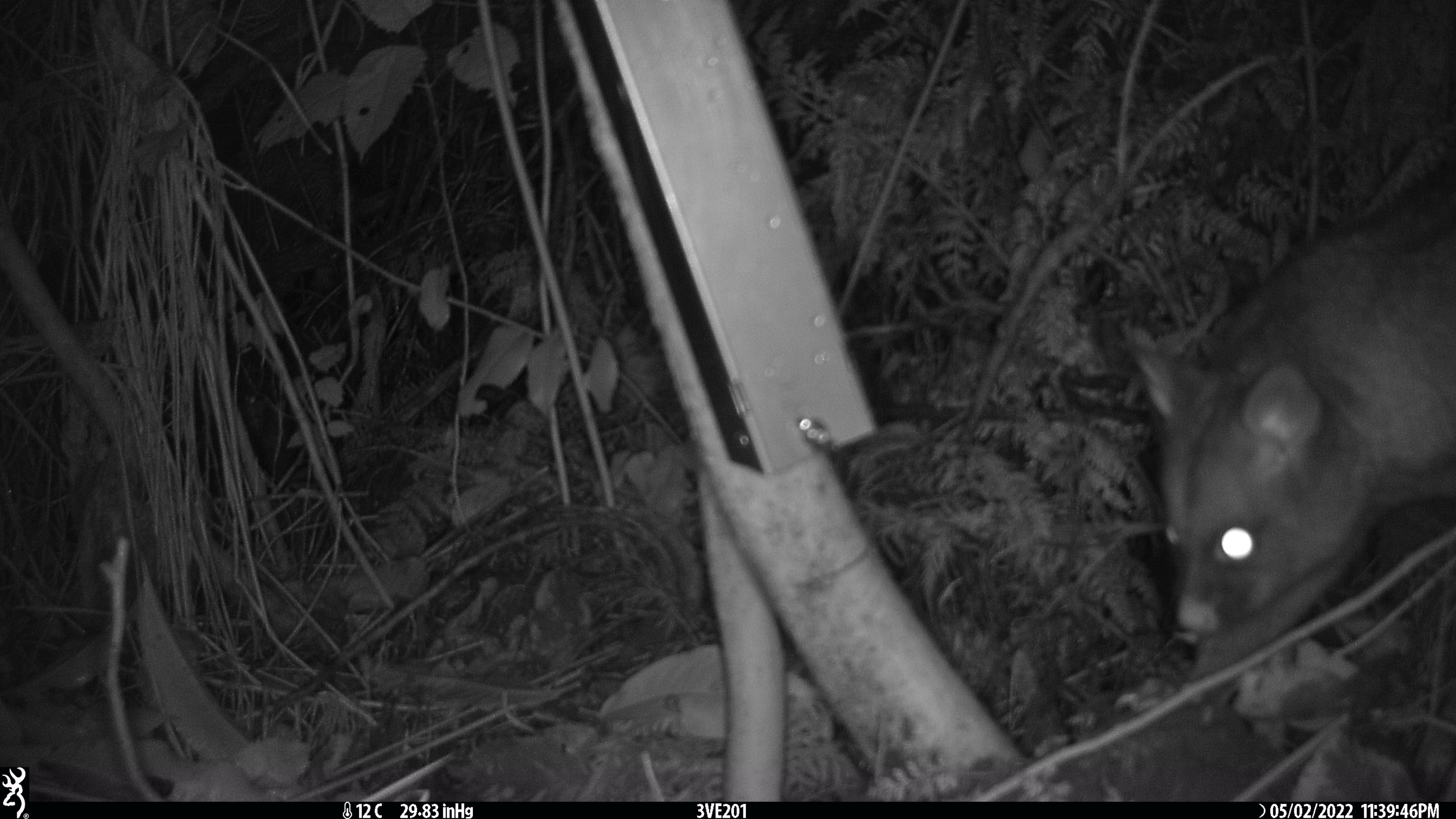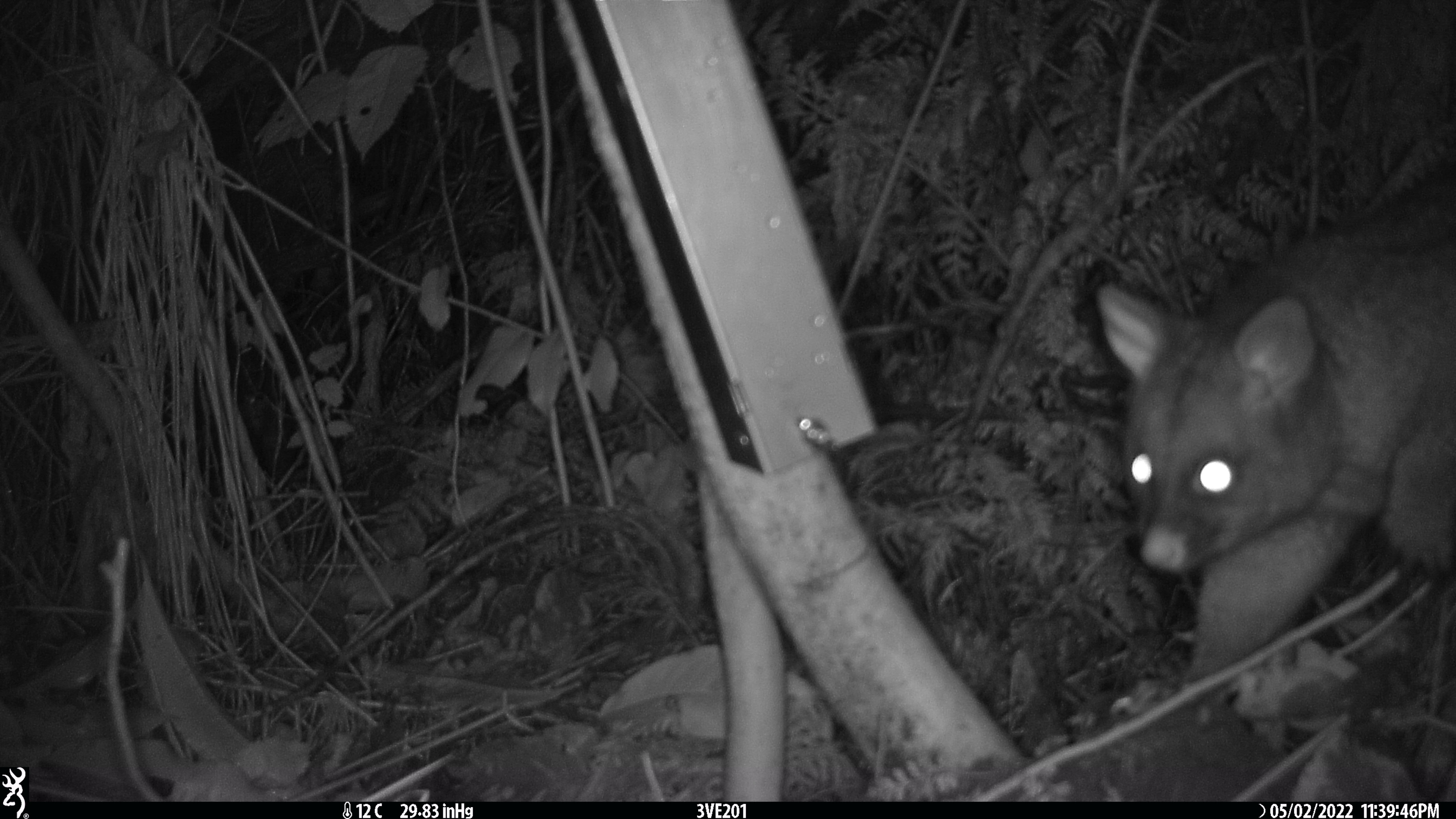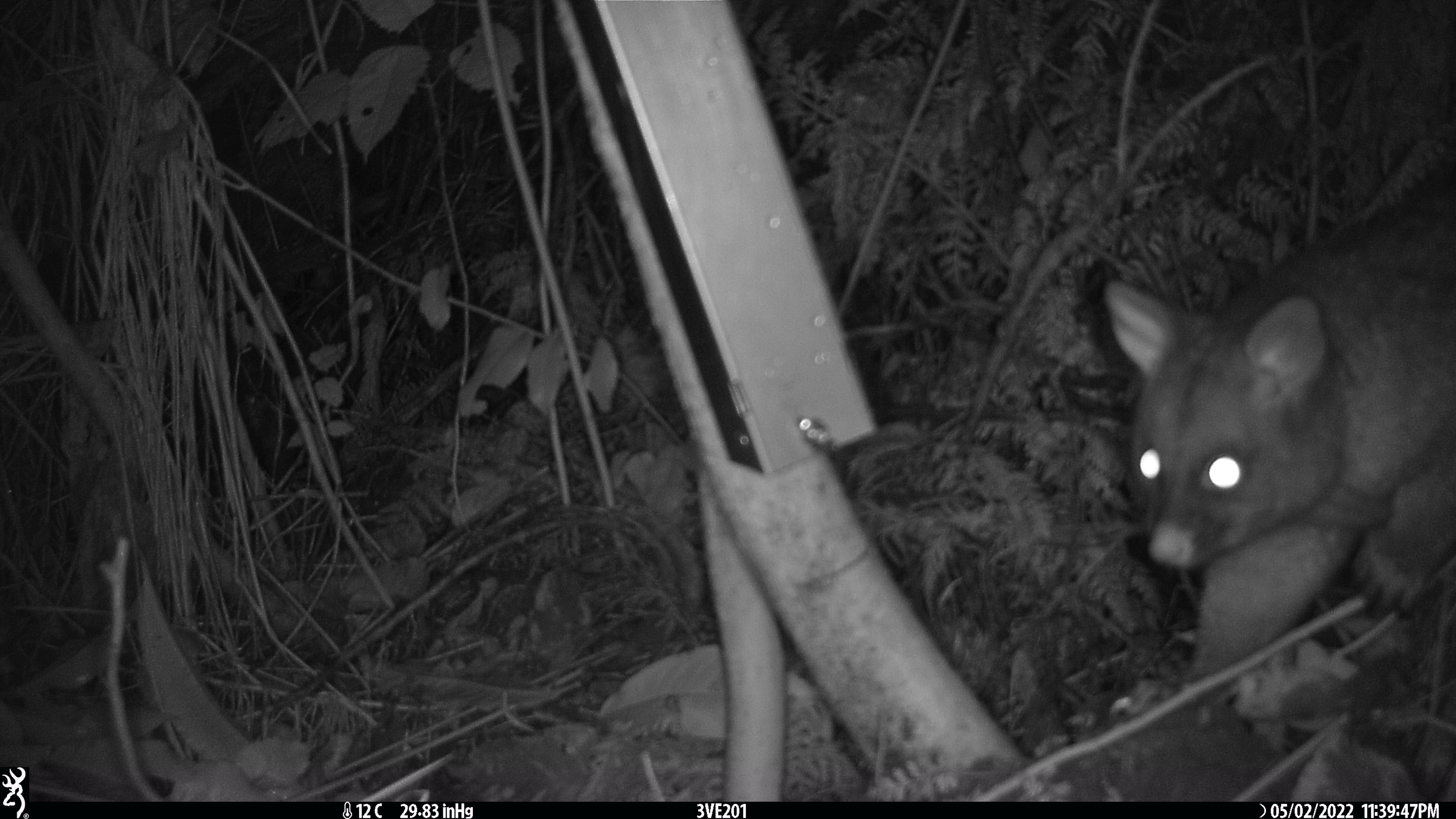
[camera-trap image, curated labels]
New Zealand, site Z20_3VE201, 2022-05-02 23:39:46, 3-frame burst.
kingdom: Animalia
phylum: Chordata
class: Mammalia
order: Diprotodontia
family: Phalangeridae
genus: Trichosurus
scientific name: Trichosurus vulpecula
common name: common brushtail possum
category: possum